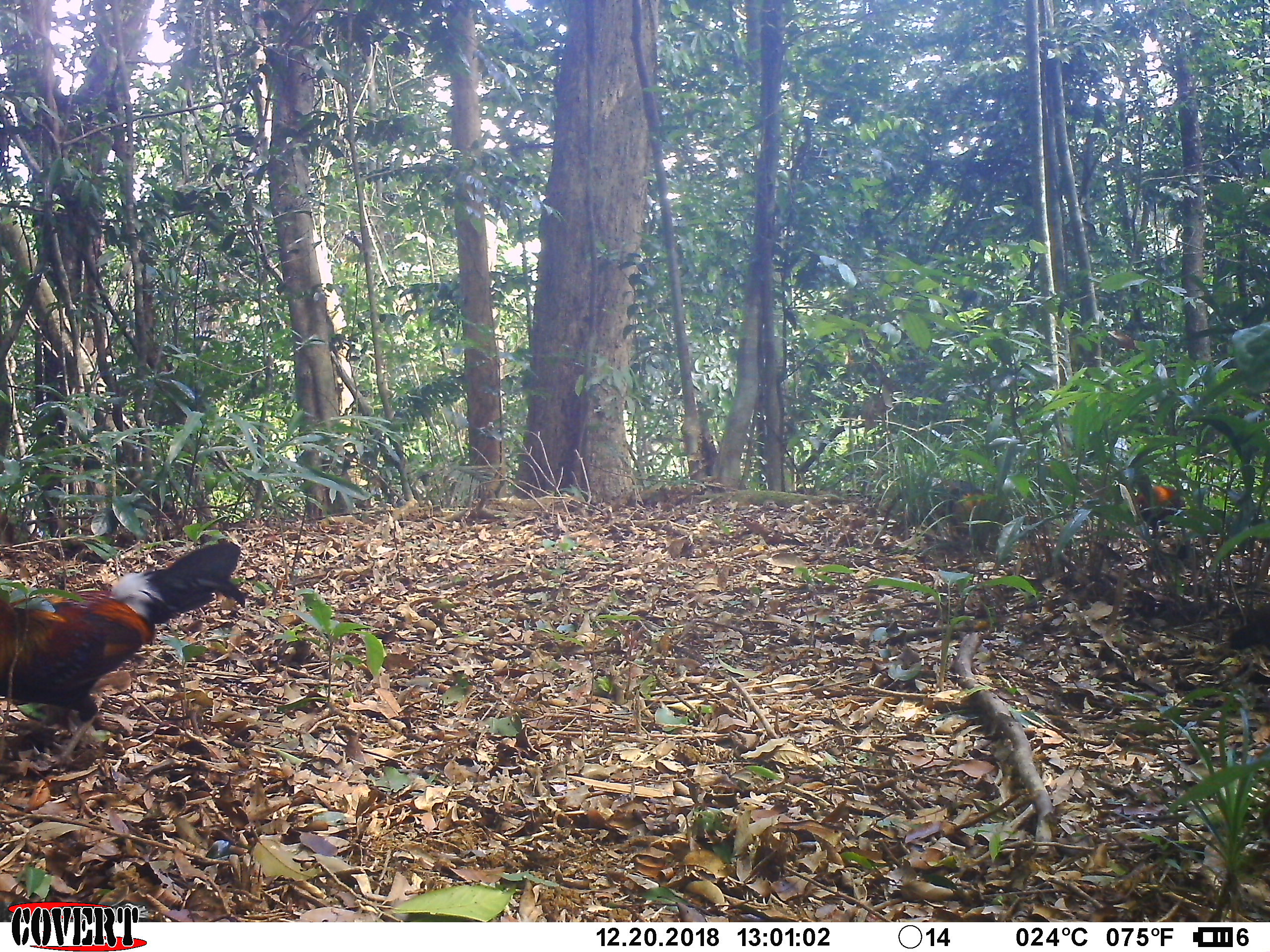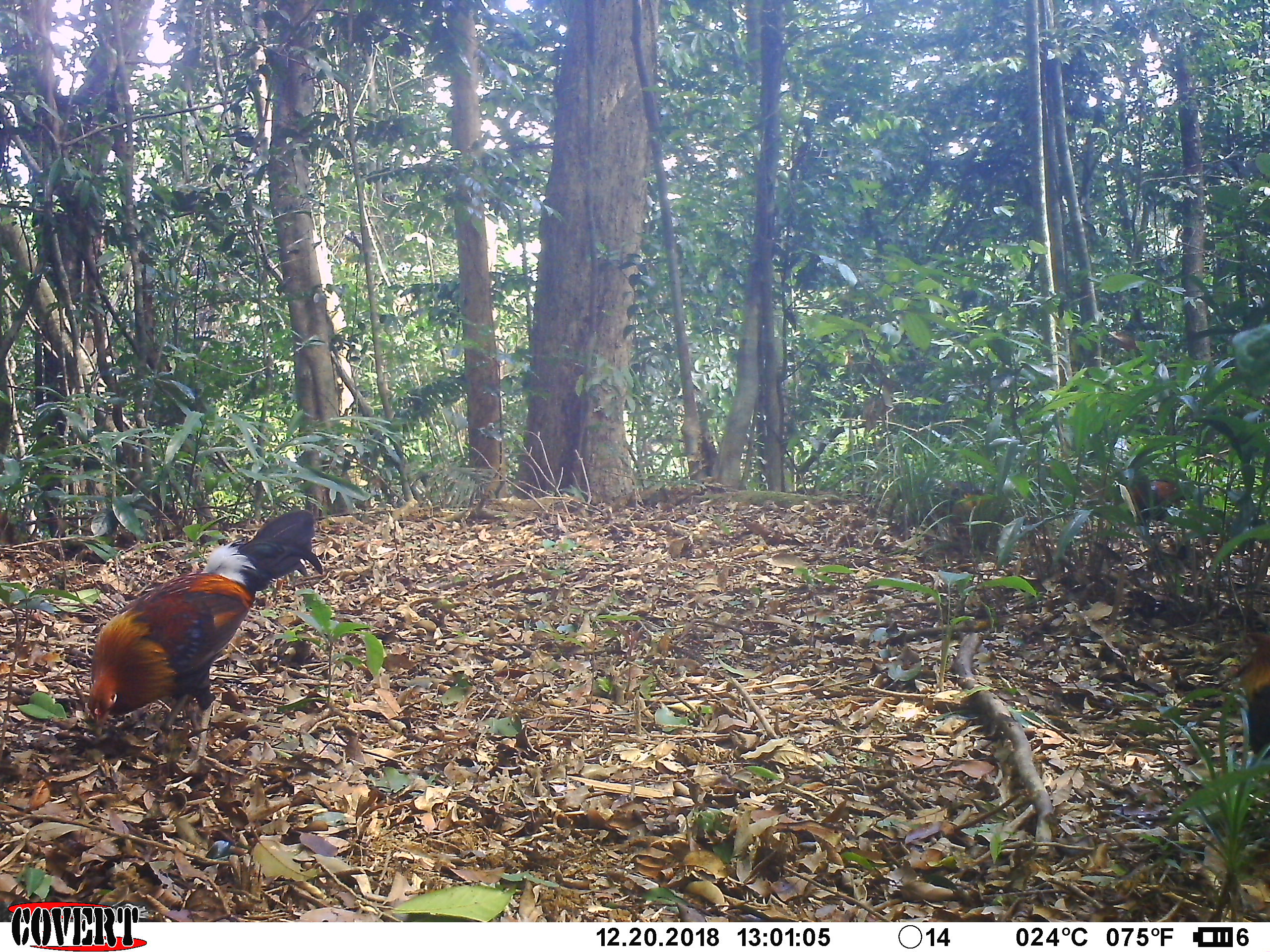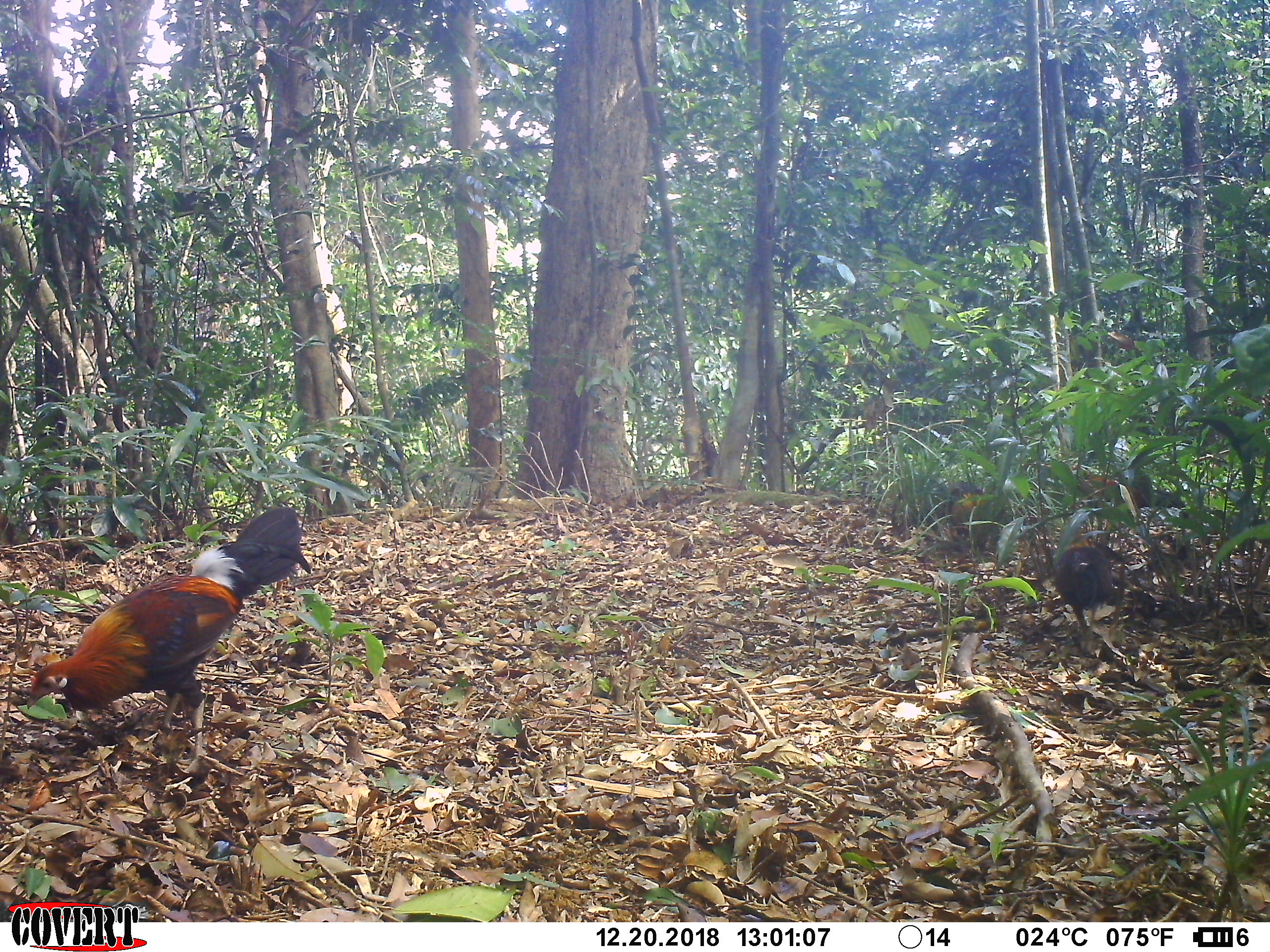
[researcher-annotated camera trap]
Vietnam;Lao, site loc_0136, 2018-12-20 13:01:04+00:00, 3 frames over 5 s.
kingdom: Animalia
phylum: Chordata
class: Aves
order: Galliformes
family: Phasianidae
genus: Gallus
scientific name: Gallus gallus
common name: red junglefowl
Red junglefowl (Gallus gallus). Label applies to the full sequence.